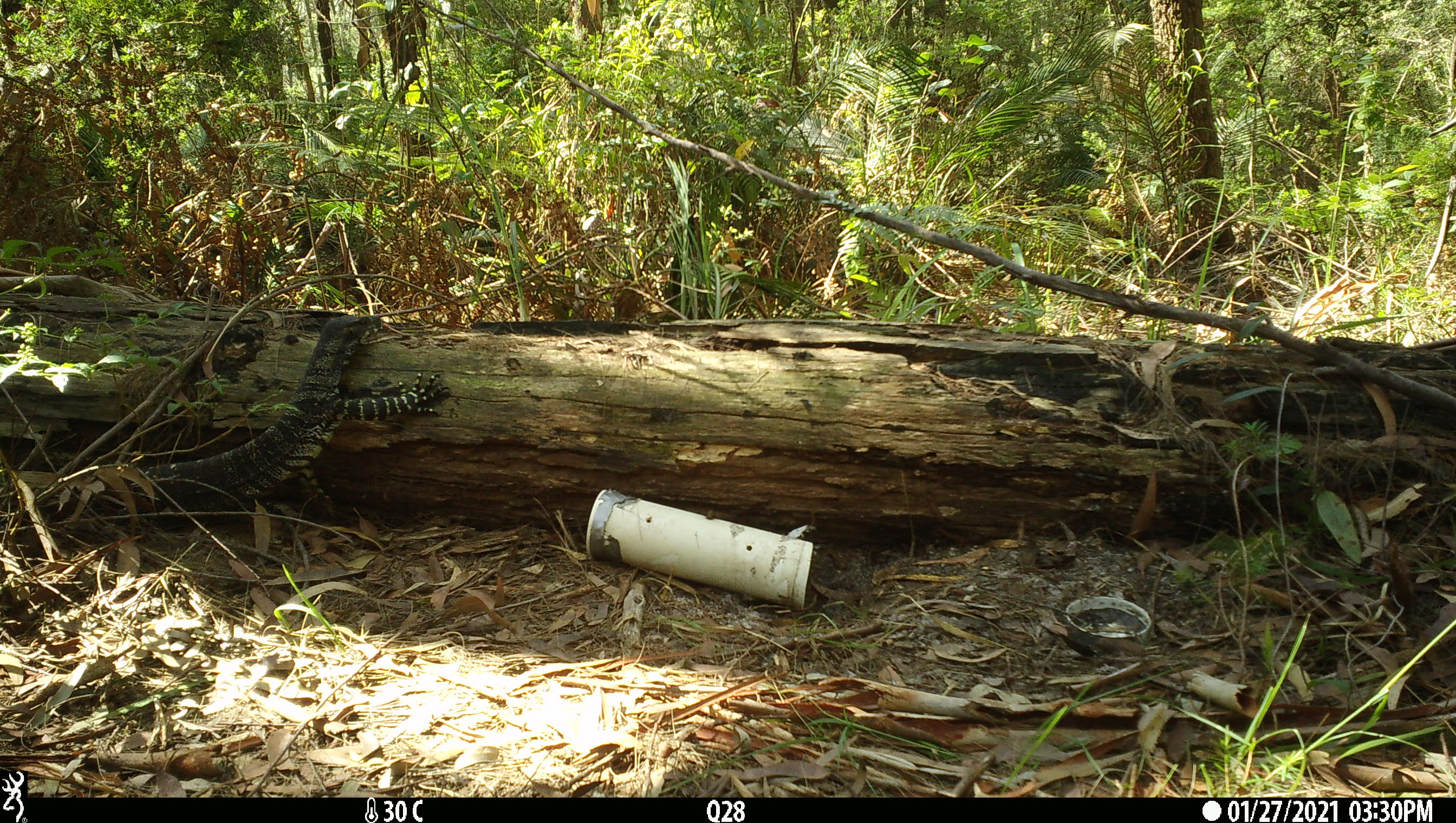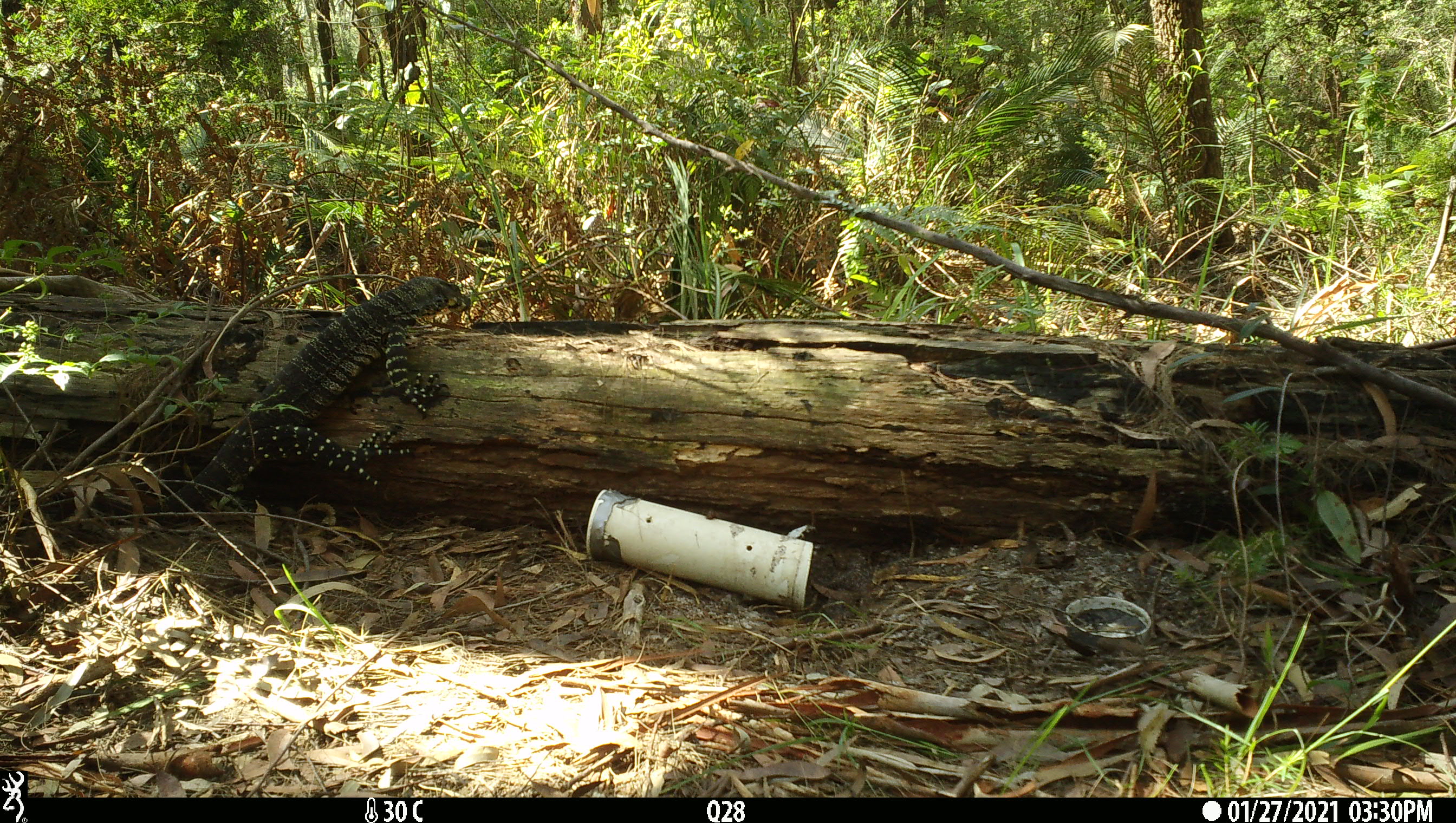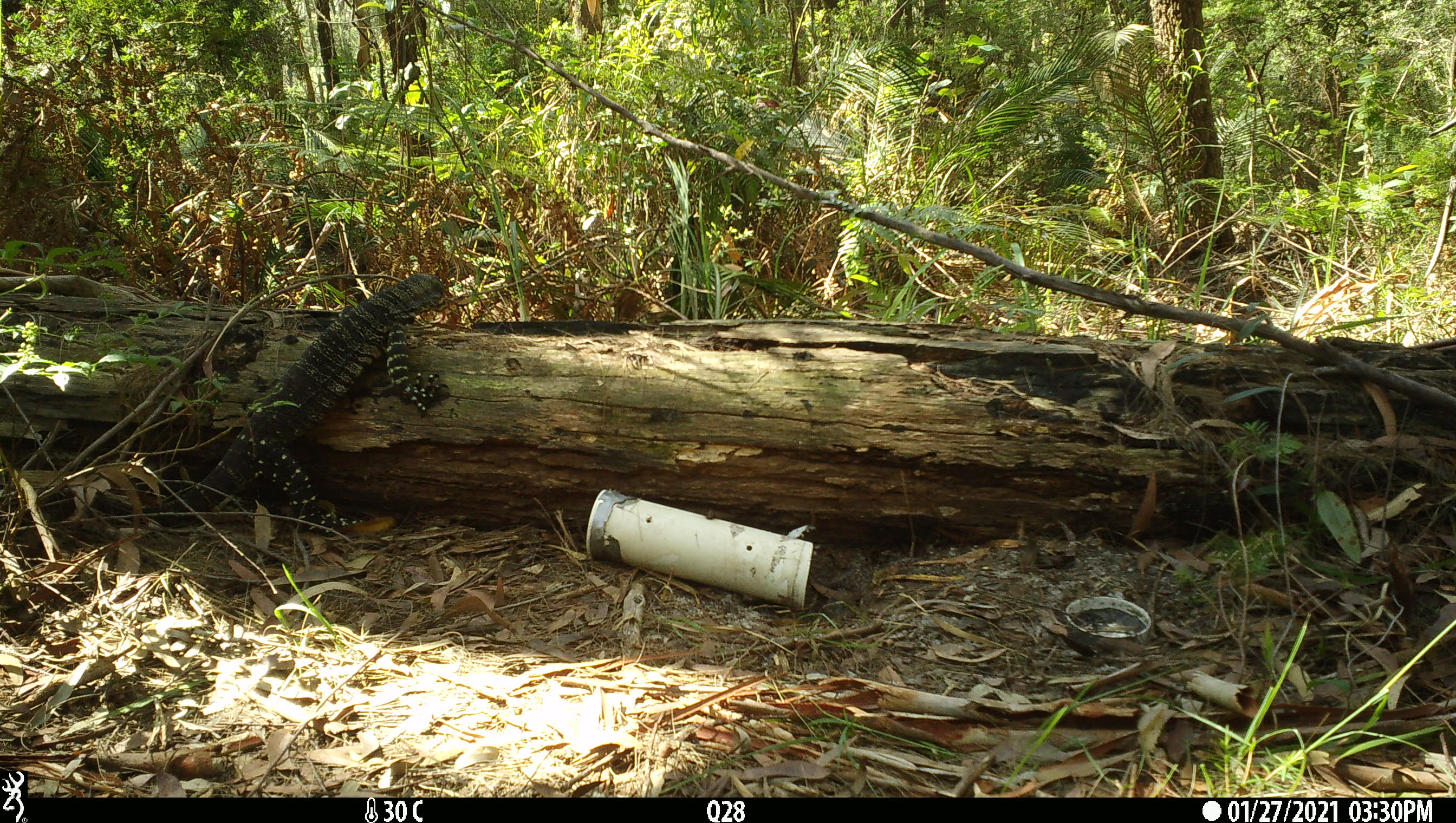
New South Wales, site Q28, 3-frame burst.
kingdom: Animalia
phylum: Chordata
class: Reptilia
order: Squamata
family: Varanidae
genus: Varanus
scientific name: Varanus varius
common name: lace monitor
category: goanna